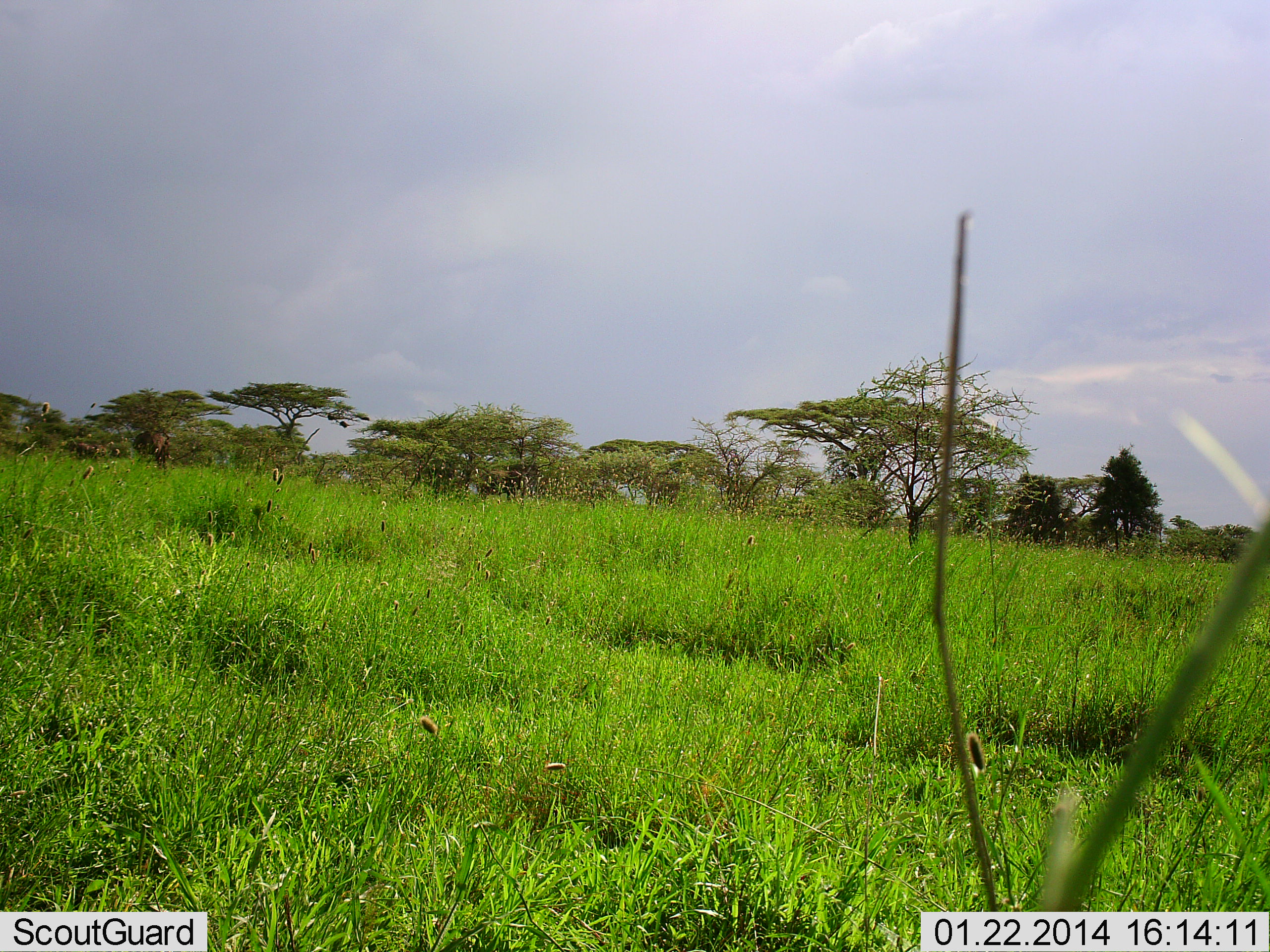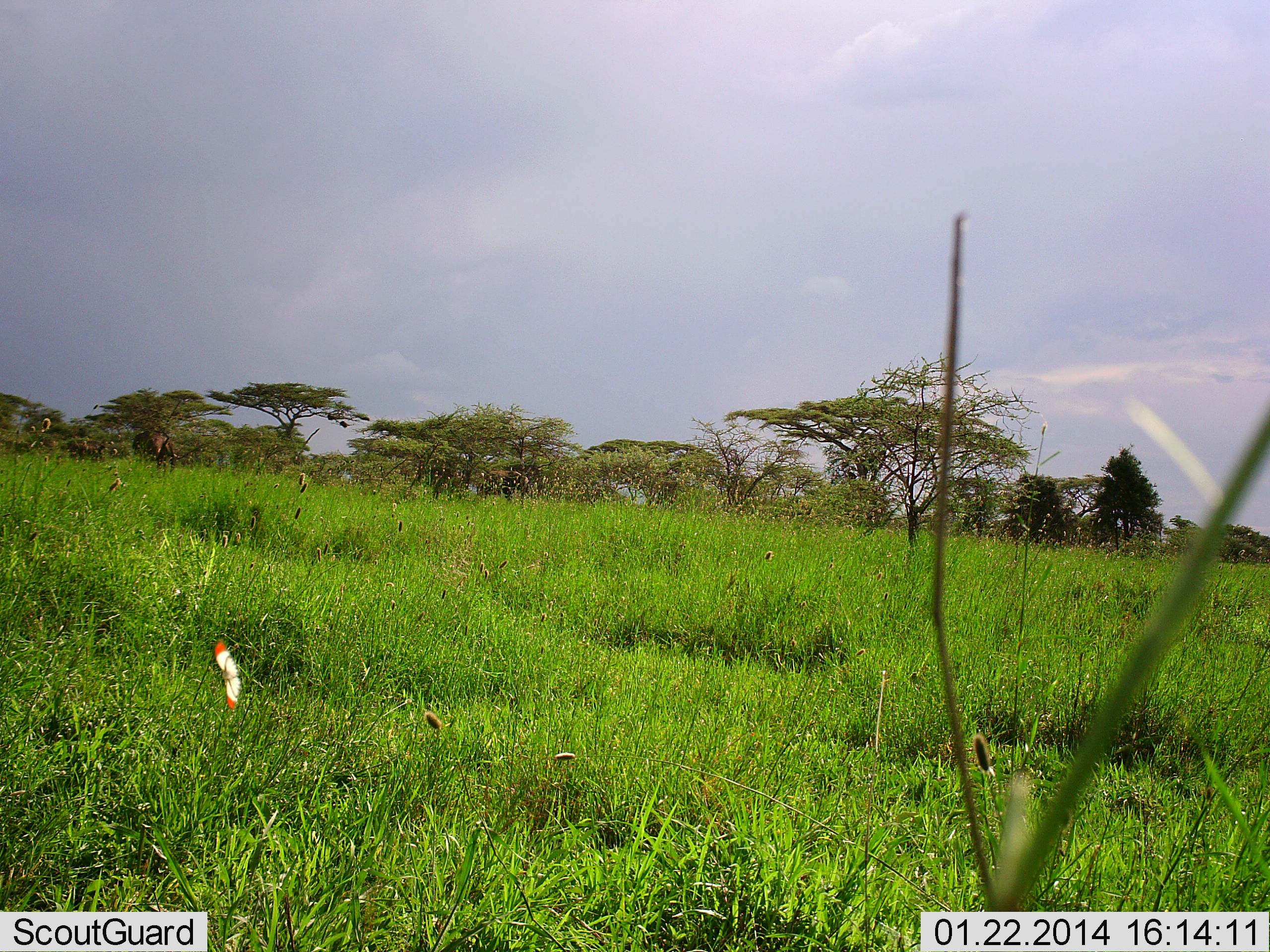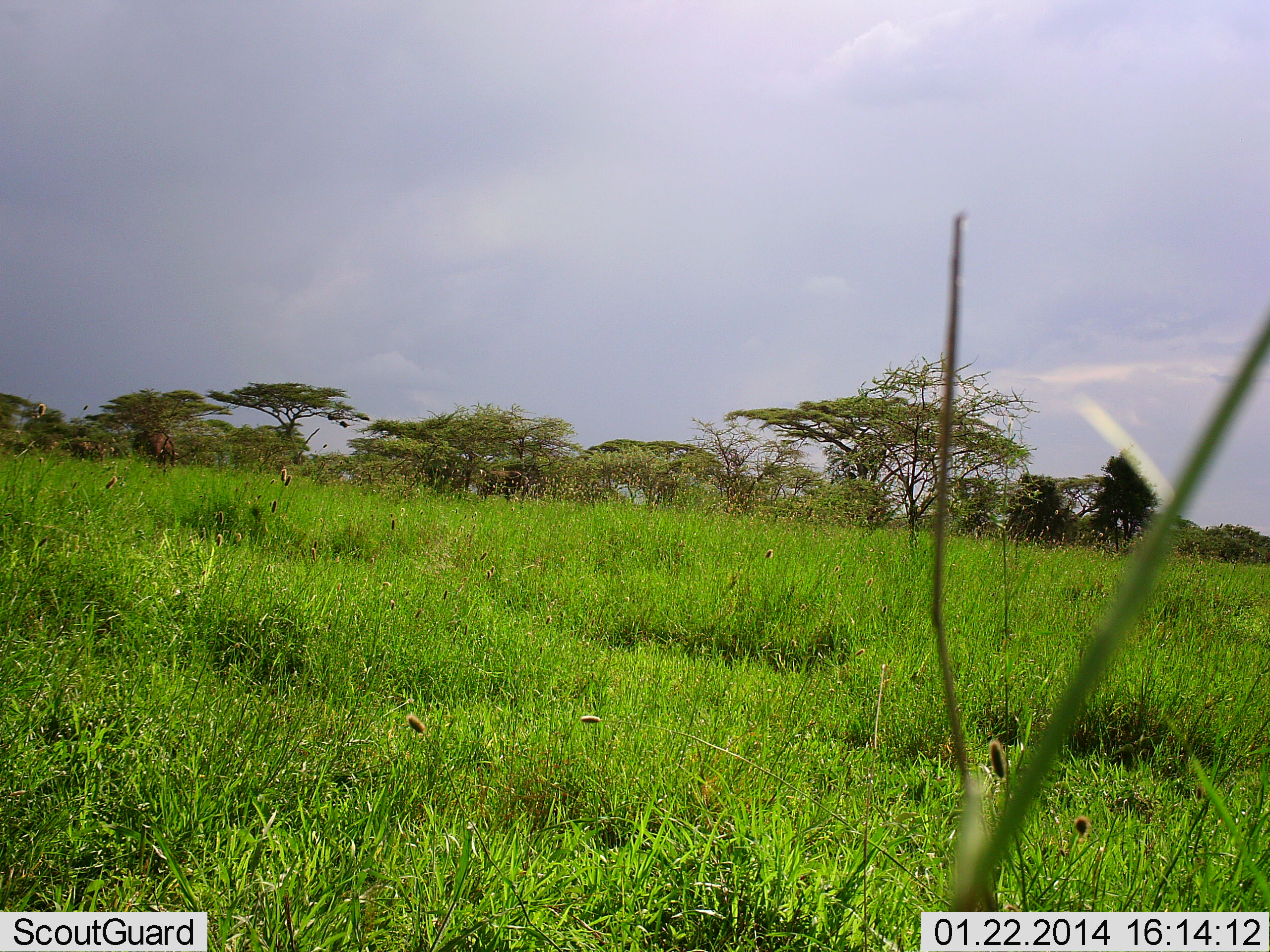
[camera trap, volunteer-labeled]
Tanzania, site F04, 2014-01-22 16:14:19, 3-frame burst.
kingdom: Animalia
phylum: Arthropoda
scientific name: Arthropoda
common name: arthropods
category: insectspider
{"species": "insectspider (arthropods) (Arthropoda)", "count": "1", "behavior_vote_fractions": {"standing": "0%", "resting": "0%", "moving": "100%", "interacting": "0%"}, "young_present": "0%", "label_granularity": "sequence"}